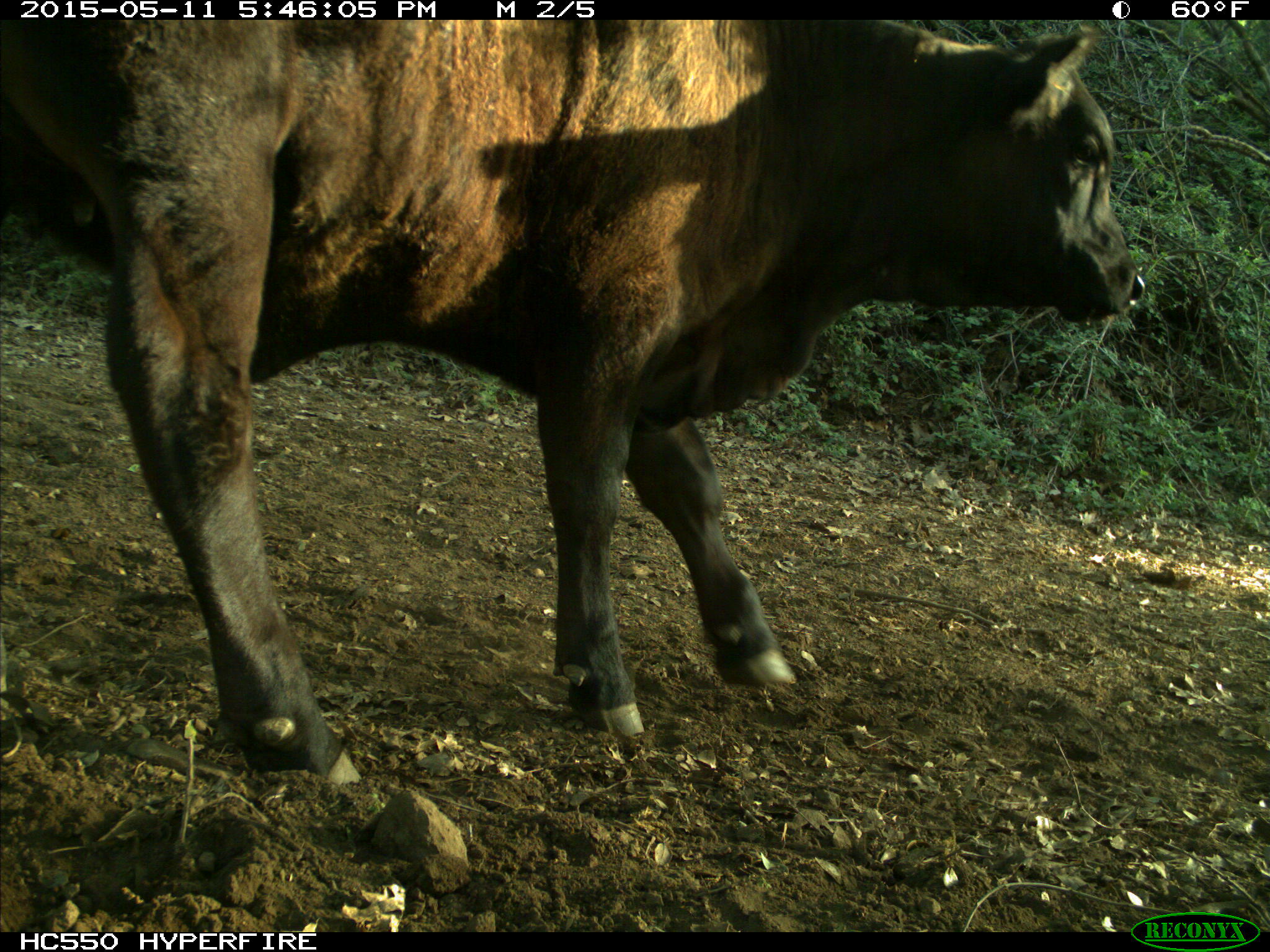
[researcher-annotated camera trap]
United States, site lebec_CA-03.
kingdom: Animalia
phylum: Chordata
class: Mammalia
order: Artiodactyla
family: Bovidae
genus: Bos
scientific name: Bos taurus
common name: domestic cow